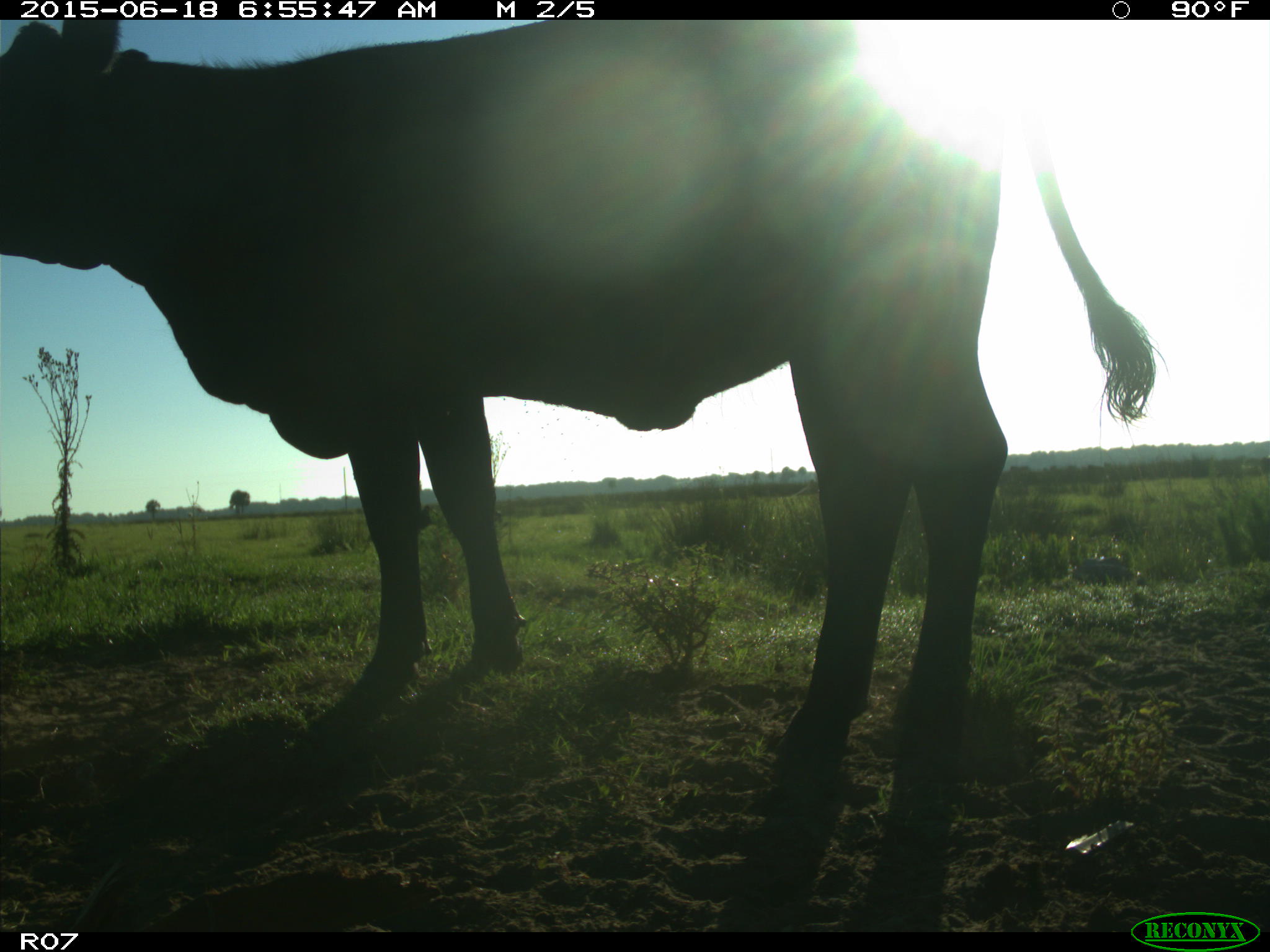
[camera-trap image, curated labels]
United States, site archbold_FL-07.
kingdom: Animalia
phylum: Chordata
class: Mammalia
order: Artiodactyla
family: Bovidae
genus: Bos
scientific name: Bos taurus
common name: domestic cow